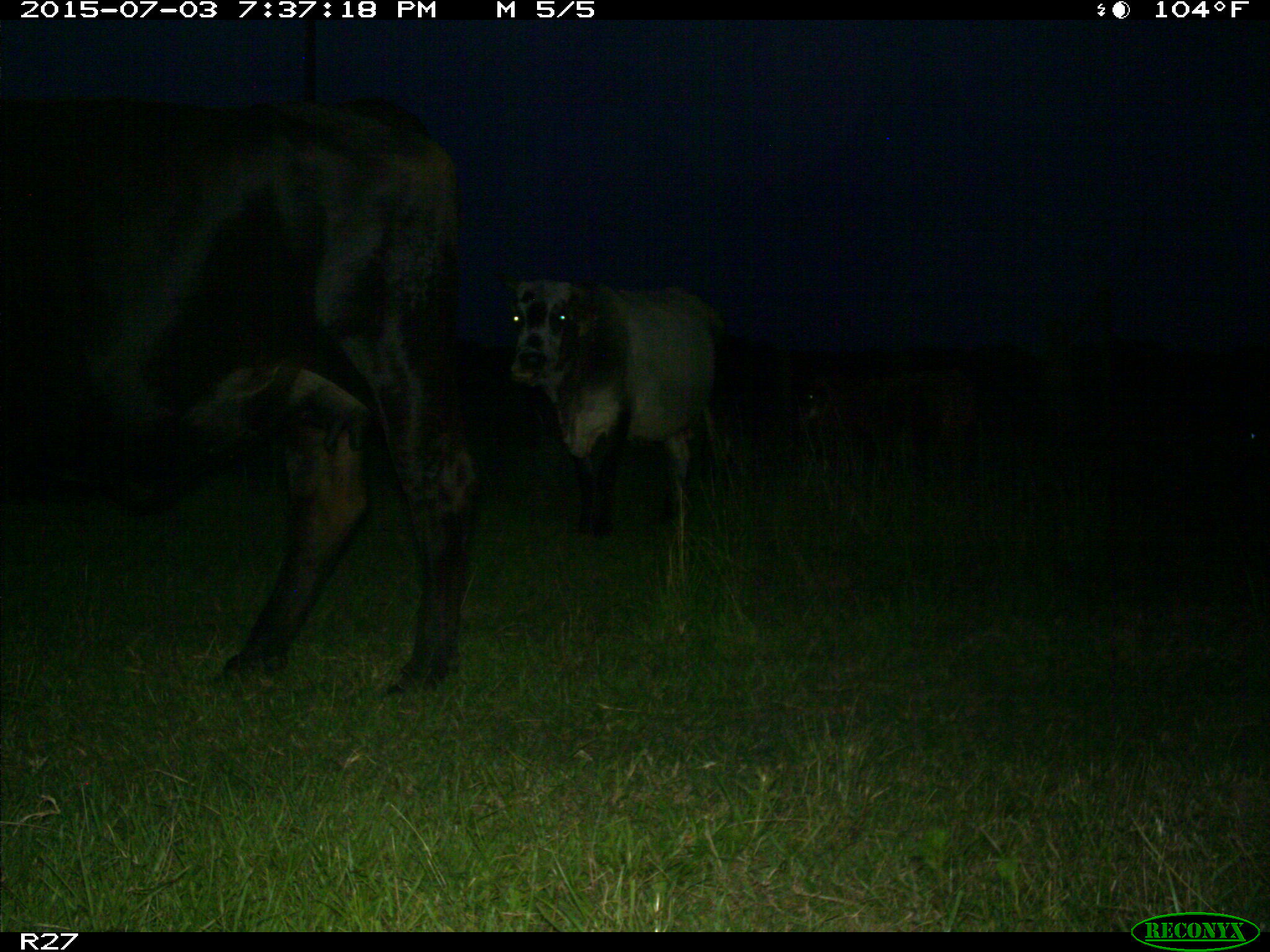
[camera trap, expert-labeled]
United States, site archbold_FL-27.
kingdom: Animalia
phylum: Chordata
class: Mammalia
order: Artiodactyla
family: Bovidae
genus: Bos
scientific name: Bos taurus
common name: domestic cow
Bos taurus (domestic cow).